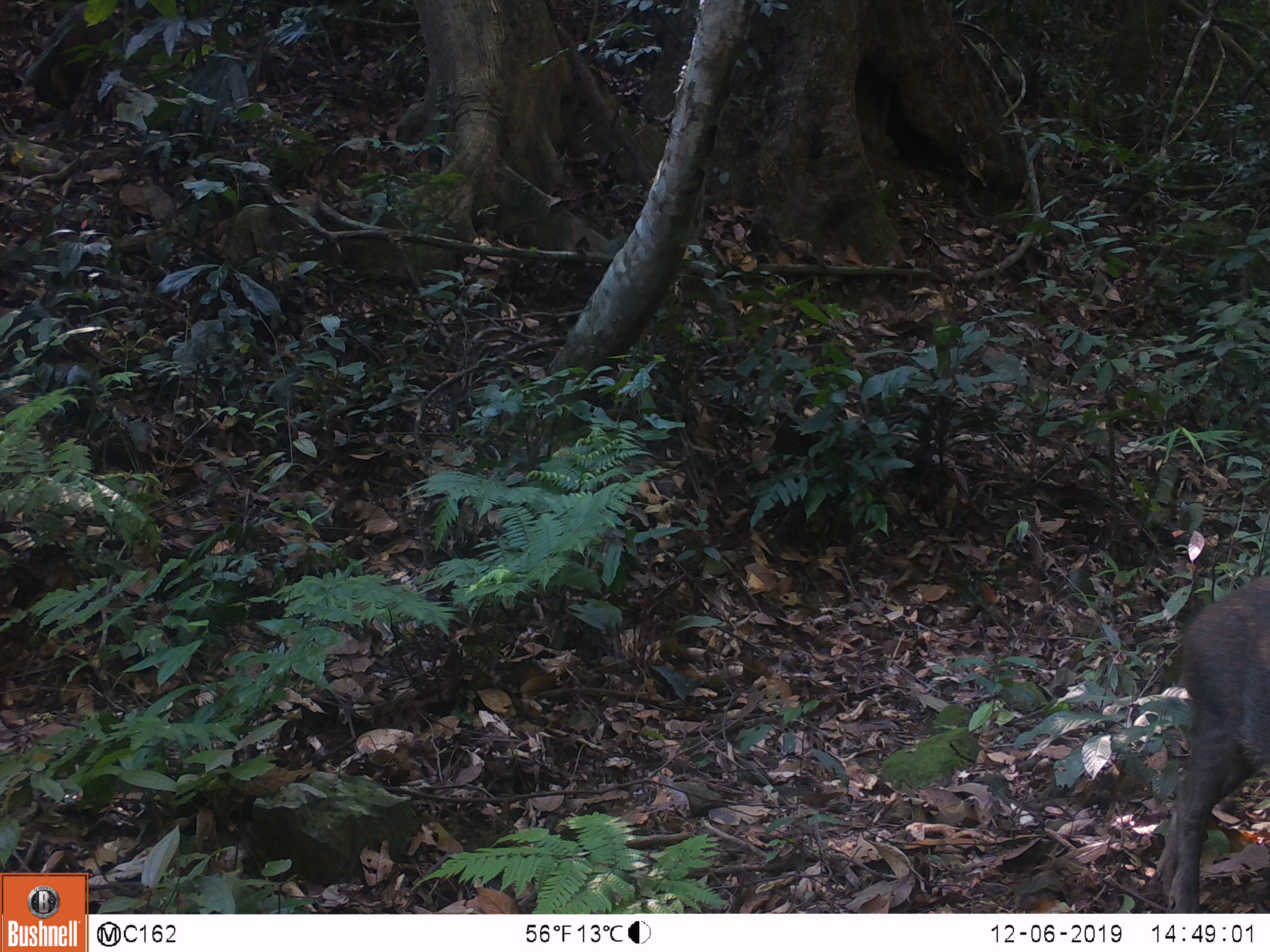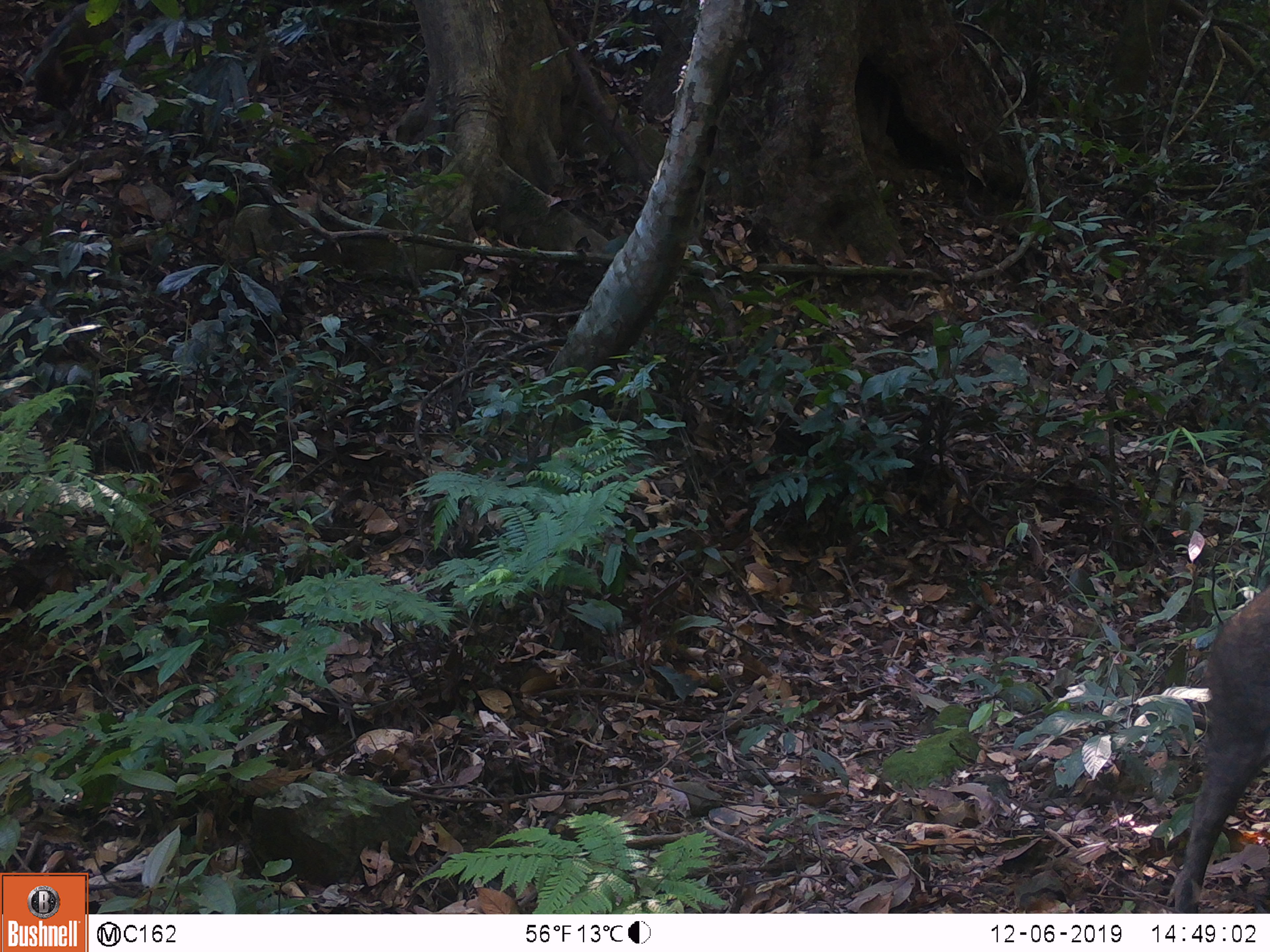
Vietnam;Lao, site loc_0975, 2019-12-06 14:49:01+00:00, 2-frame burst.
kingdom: Animalia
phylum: Chordata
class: Mammalia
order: Artiodactyla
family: Suidae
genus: Sus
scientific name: Sus scrofa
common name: eurasian wild pig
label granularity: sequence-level